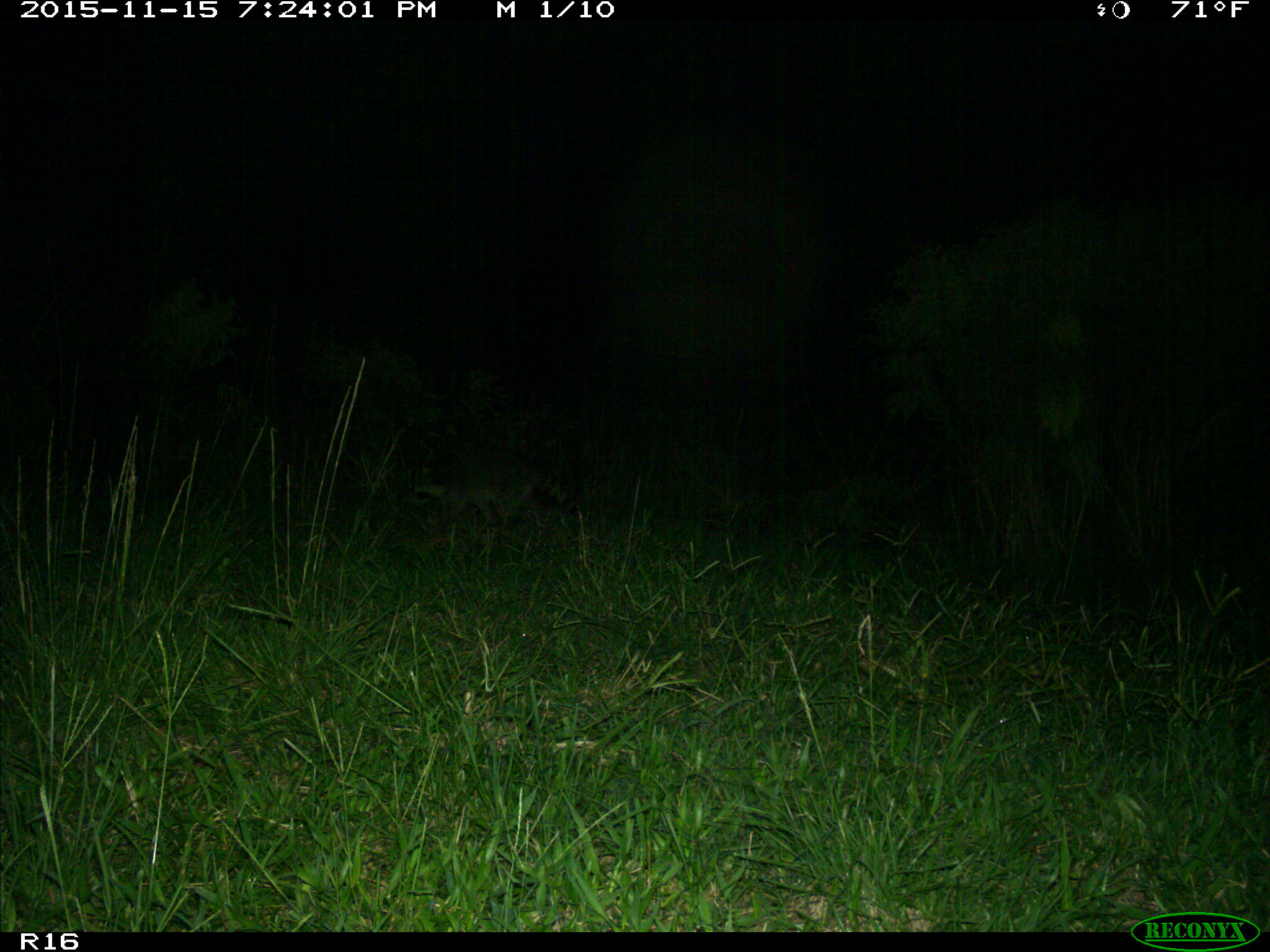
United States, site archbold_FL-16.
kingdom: Animalia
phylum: Chordata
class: Mammalia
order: Carnivora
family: Procyonidae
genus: Procyon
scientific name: Procyon lotor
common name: common raccoon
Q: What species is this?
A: Procyon lotor (common raccoon).